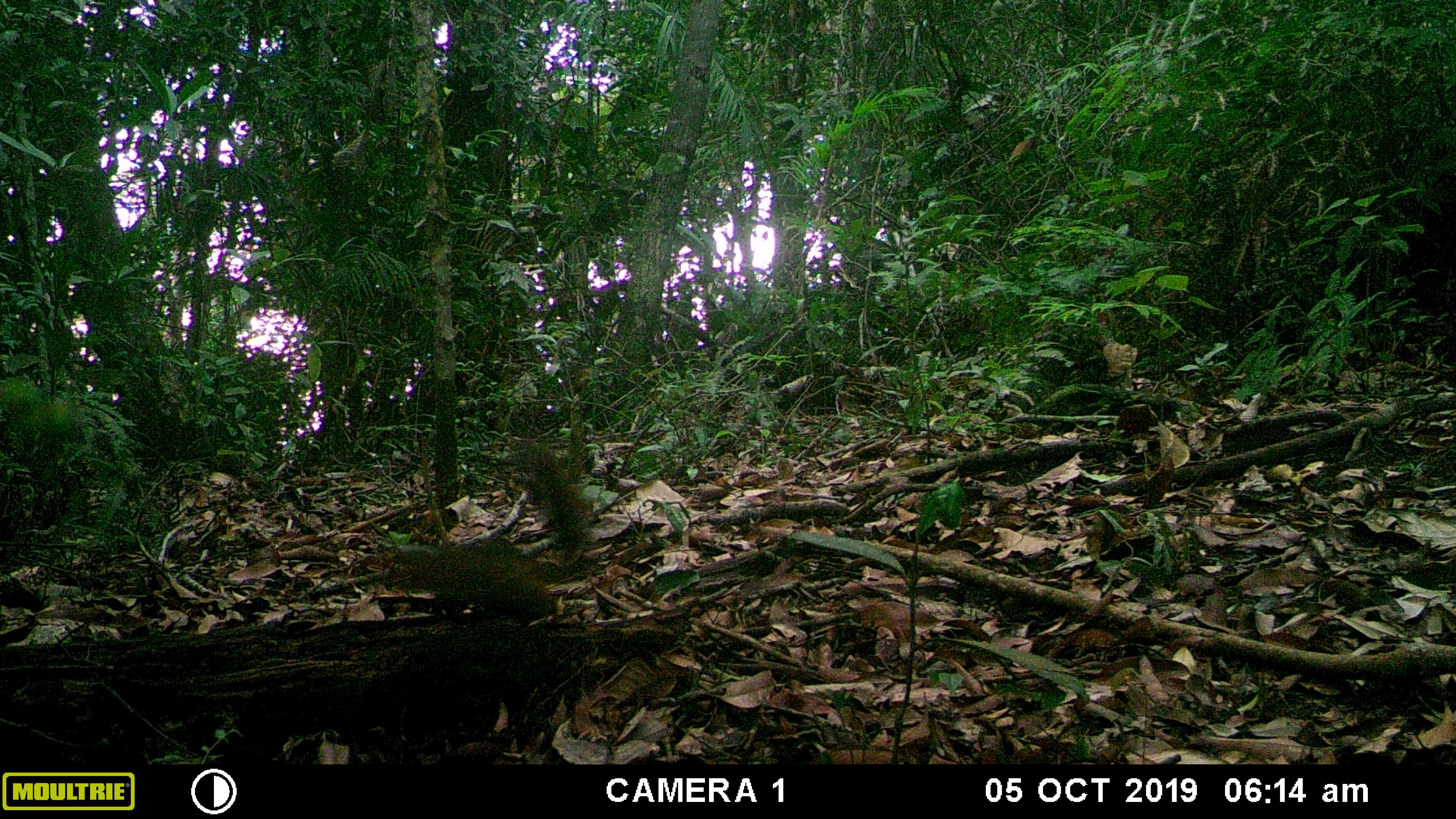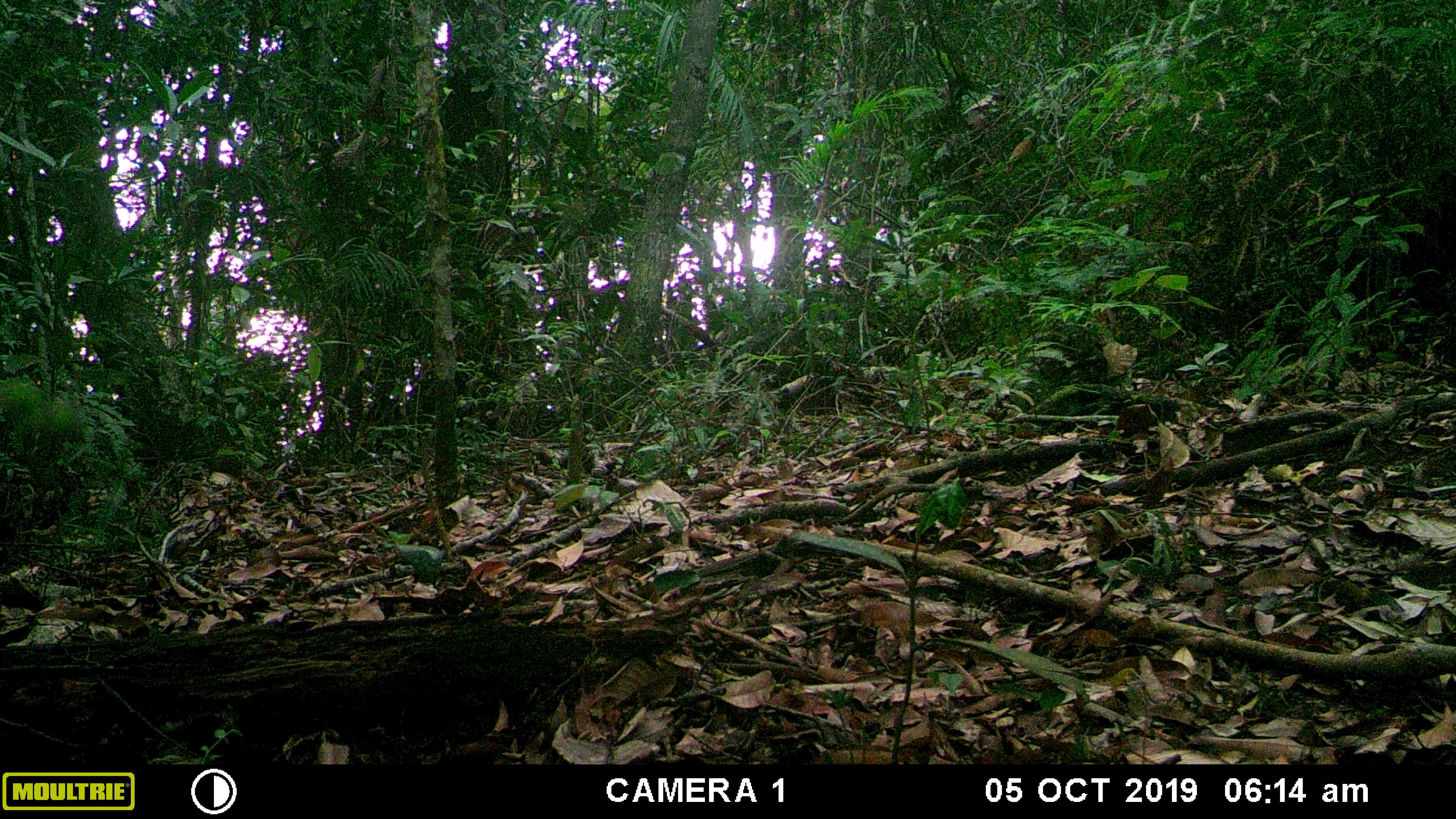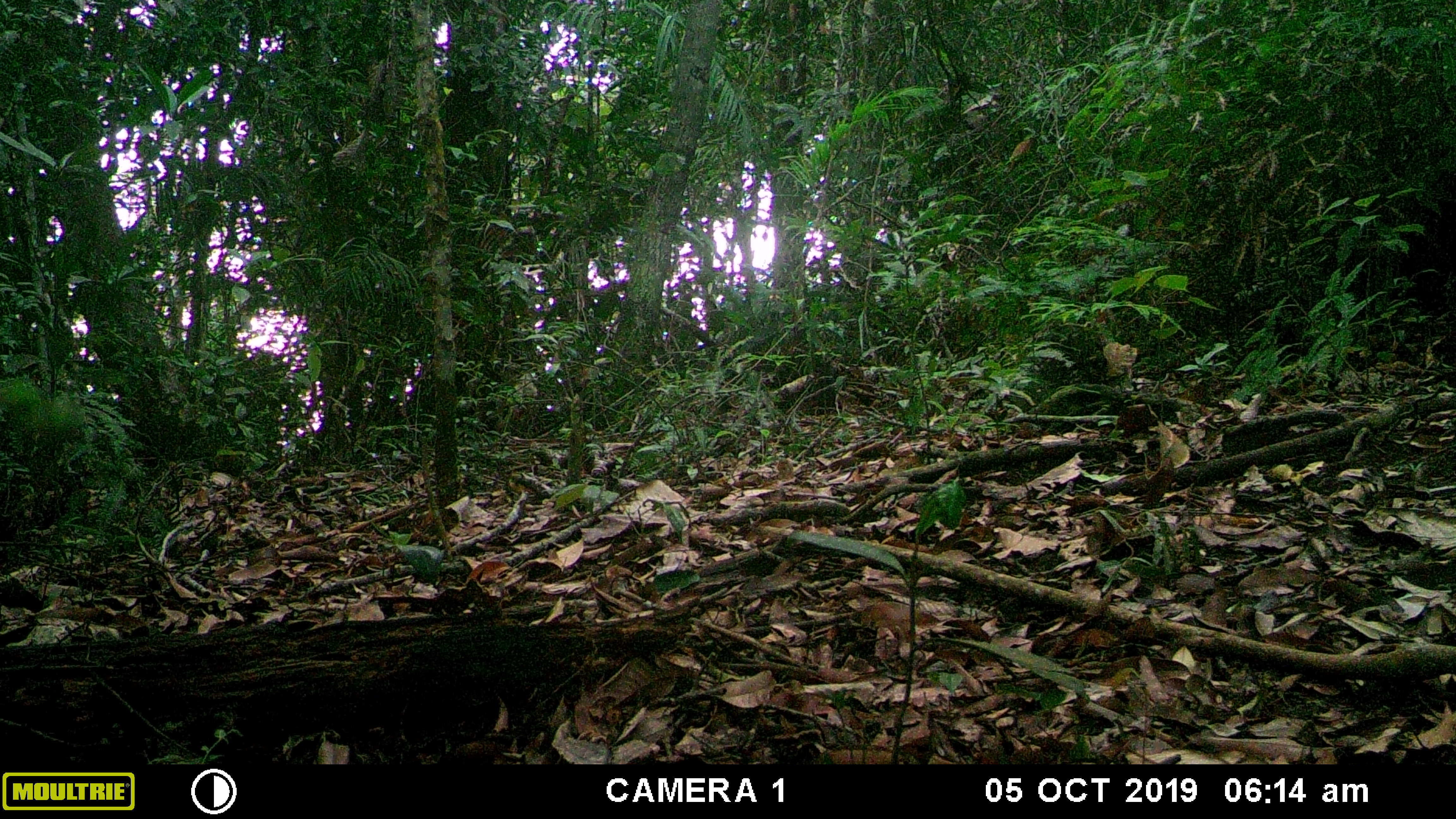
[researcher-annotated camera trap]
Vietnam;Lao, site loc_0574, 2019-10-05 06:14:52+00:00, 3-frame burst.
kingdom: Animalia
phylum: Chordata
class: Mammalia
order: Rodentia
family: Sciuridae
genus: Dremomys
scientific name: Dremomys rufigenis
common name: red-cheeked squirrel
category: red cheeked squirrel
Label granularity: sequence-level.